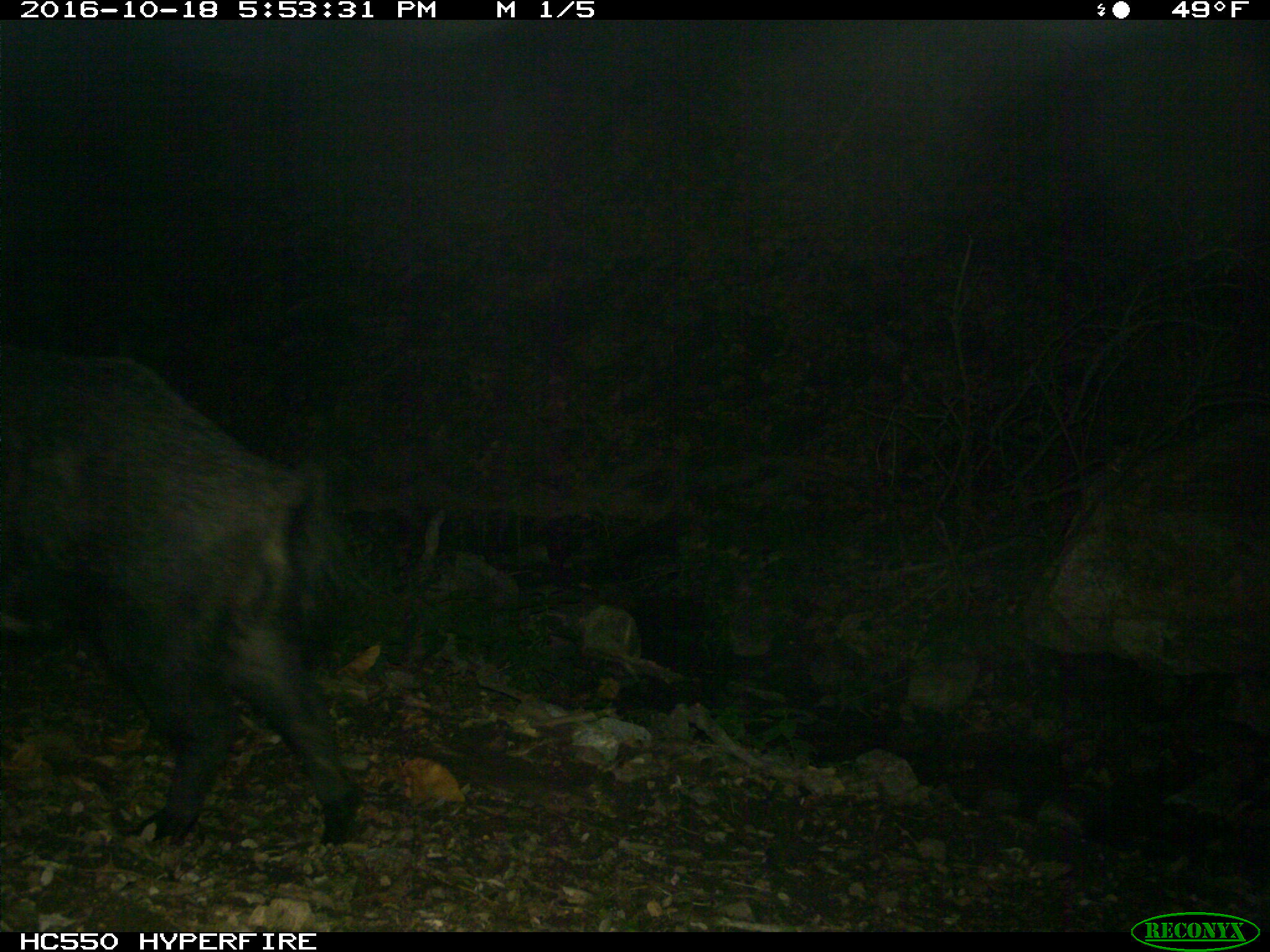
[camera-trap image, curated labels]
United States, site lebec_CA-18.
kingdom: Animalia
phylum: Chordata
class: Mammalia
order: Artiodactyla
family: Suidae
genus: Sus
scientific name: Sus scrofa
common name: wild boar